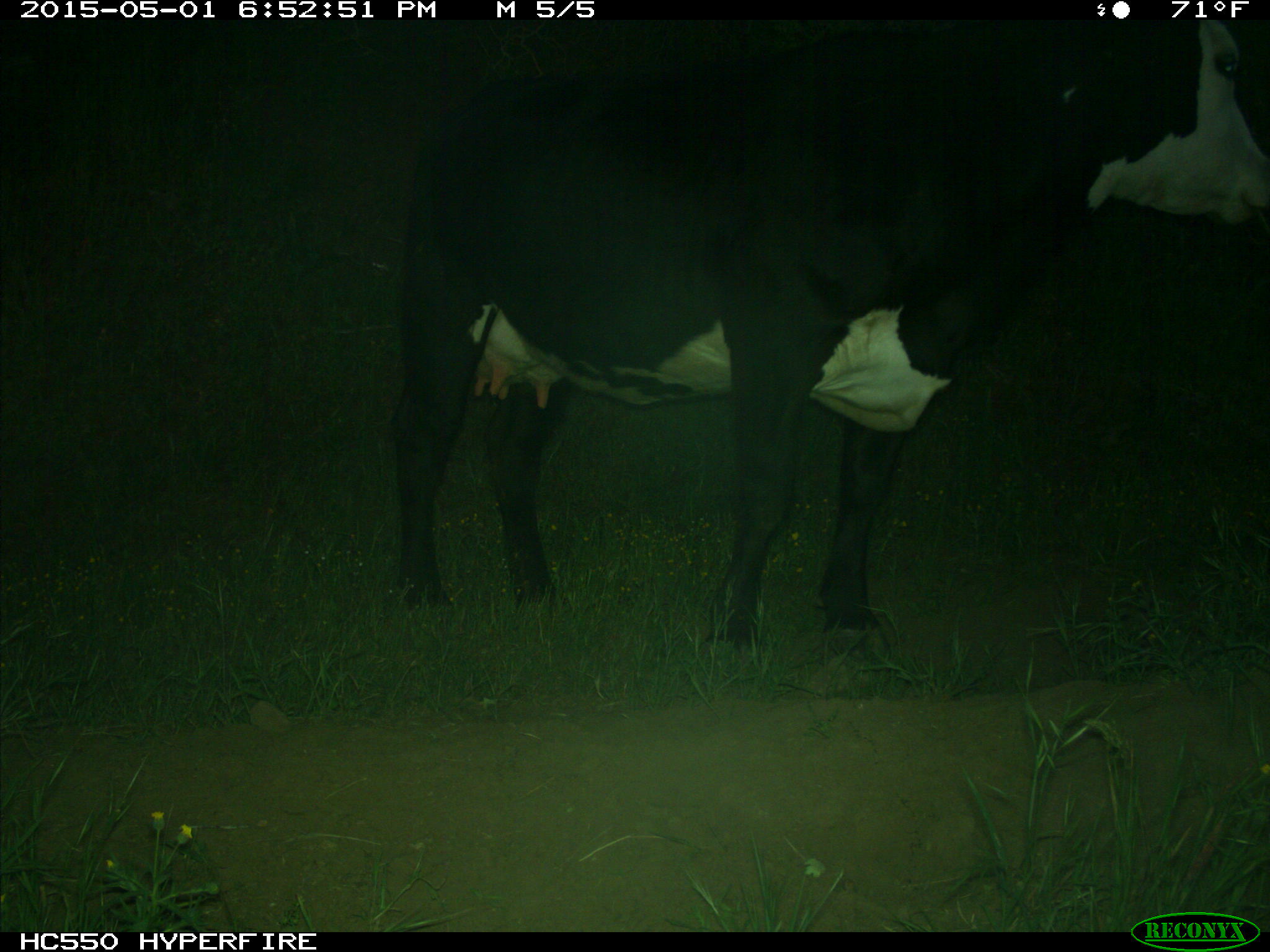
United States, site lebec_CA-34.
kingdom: Animalia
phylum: Chordata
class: Mammalia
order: Artiodactyla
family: Bovidae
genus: Bos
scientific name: Bos taurus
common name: domestic cow